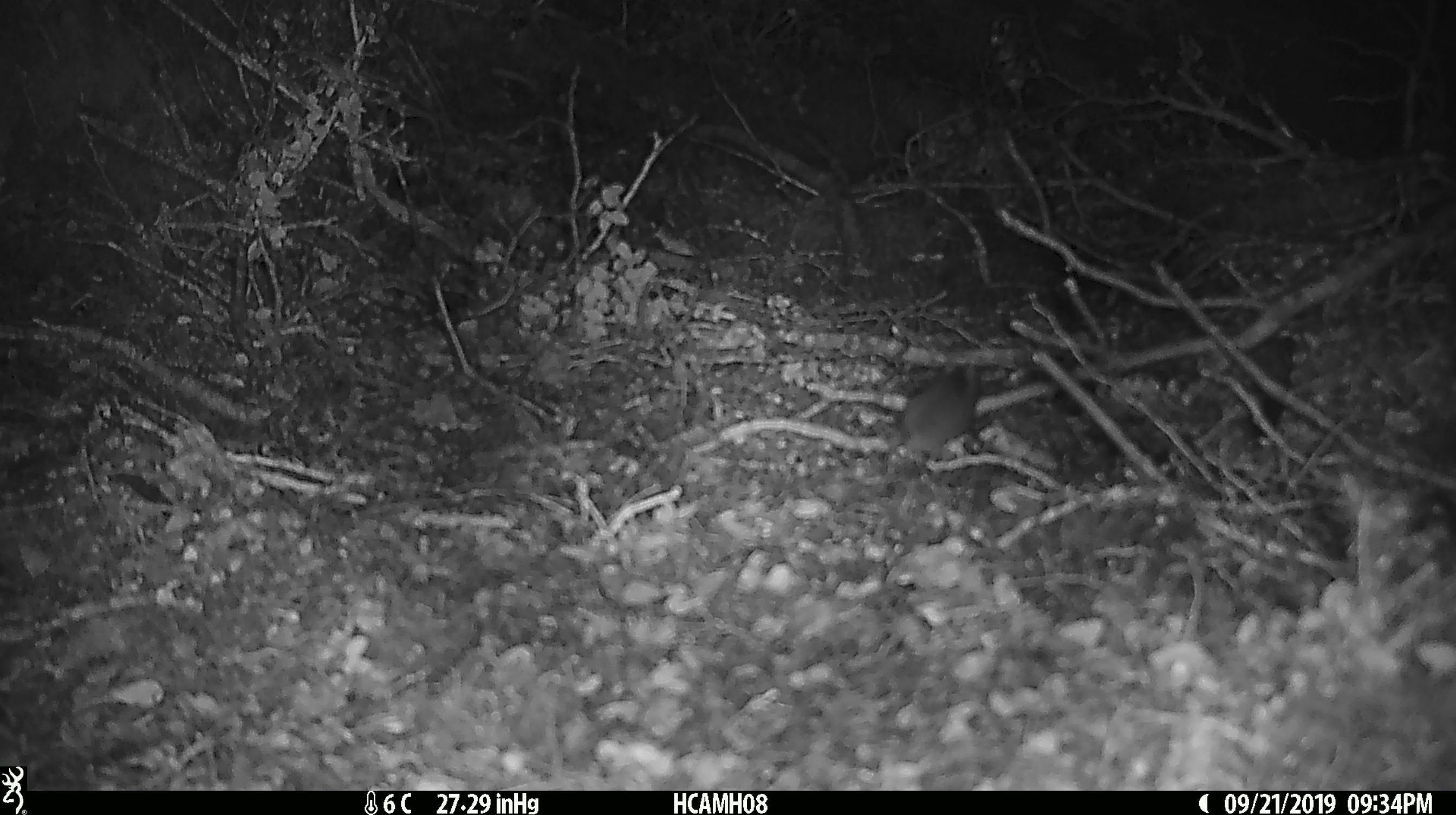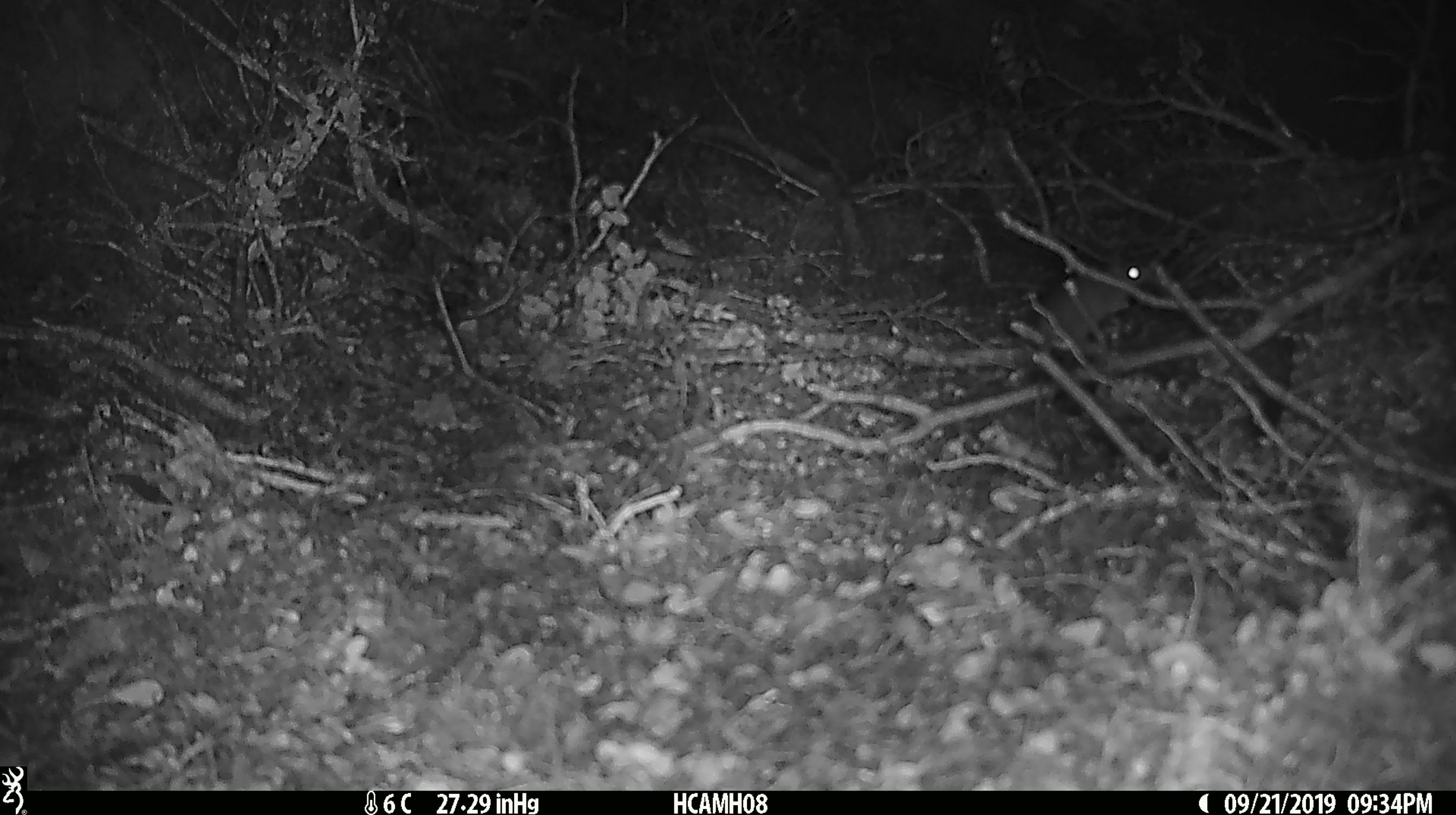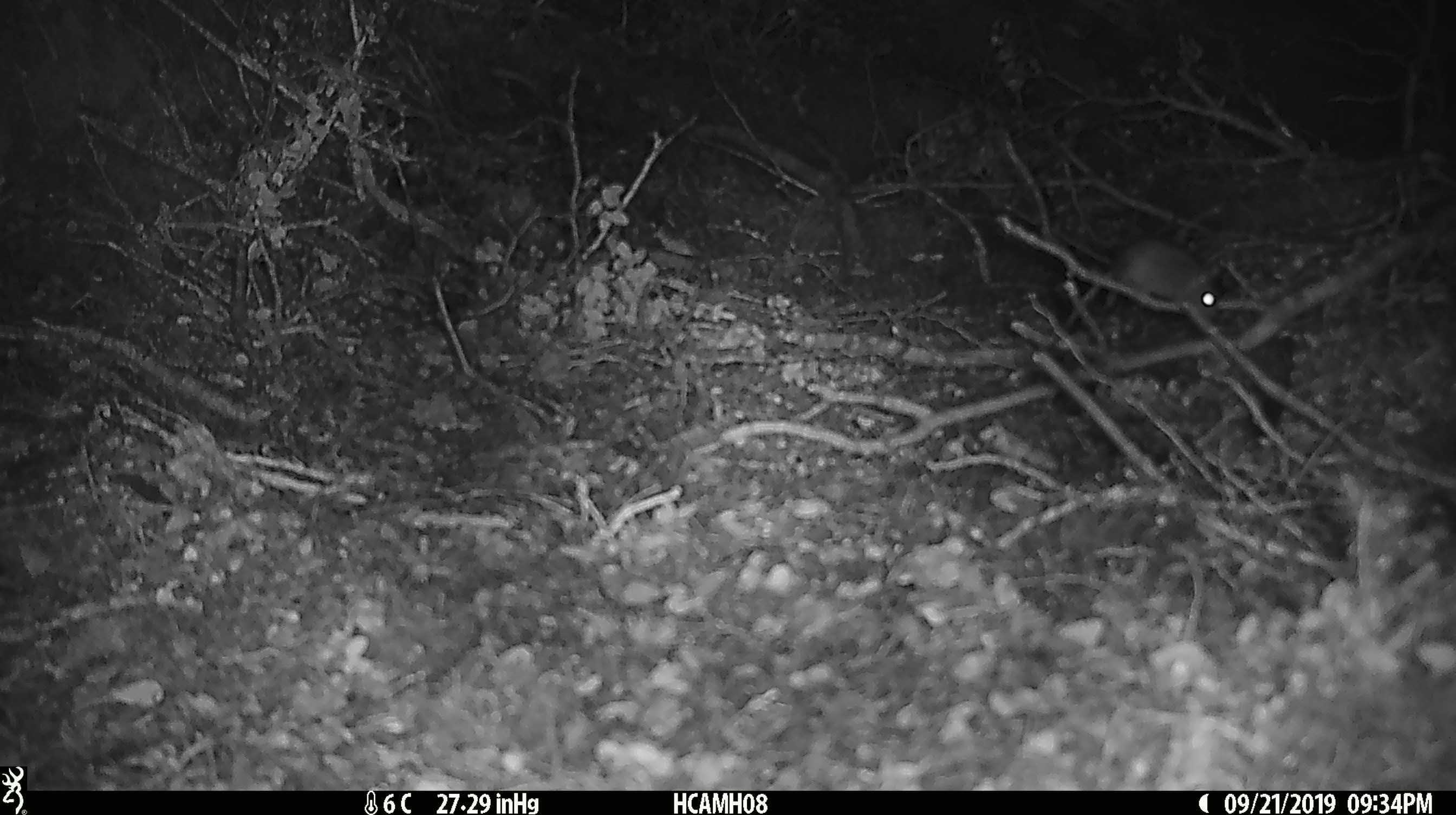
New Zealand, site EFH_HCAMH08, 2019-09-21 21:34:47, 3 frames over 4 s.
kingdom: Animalia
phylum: Chordata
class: Mammalia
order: Rodentia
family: Muridae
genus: Mus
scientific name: Mus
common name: mouse